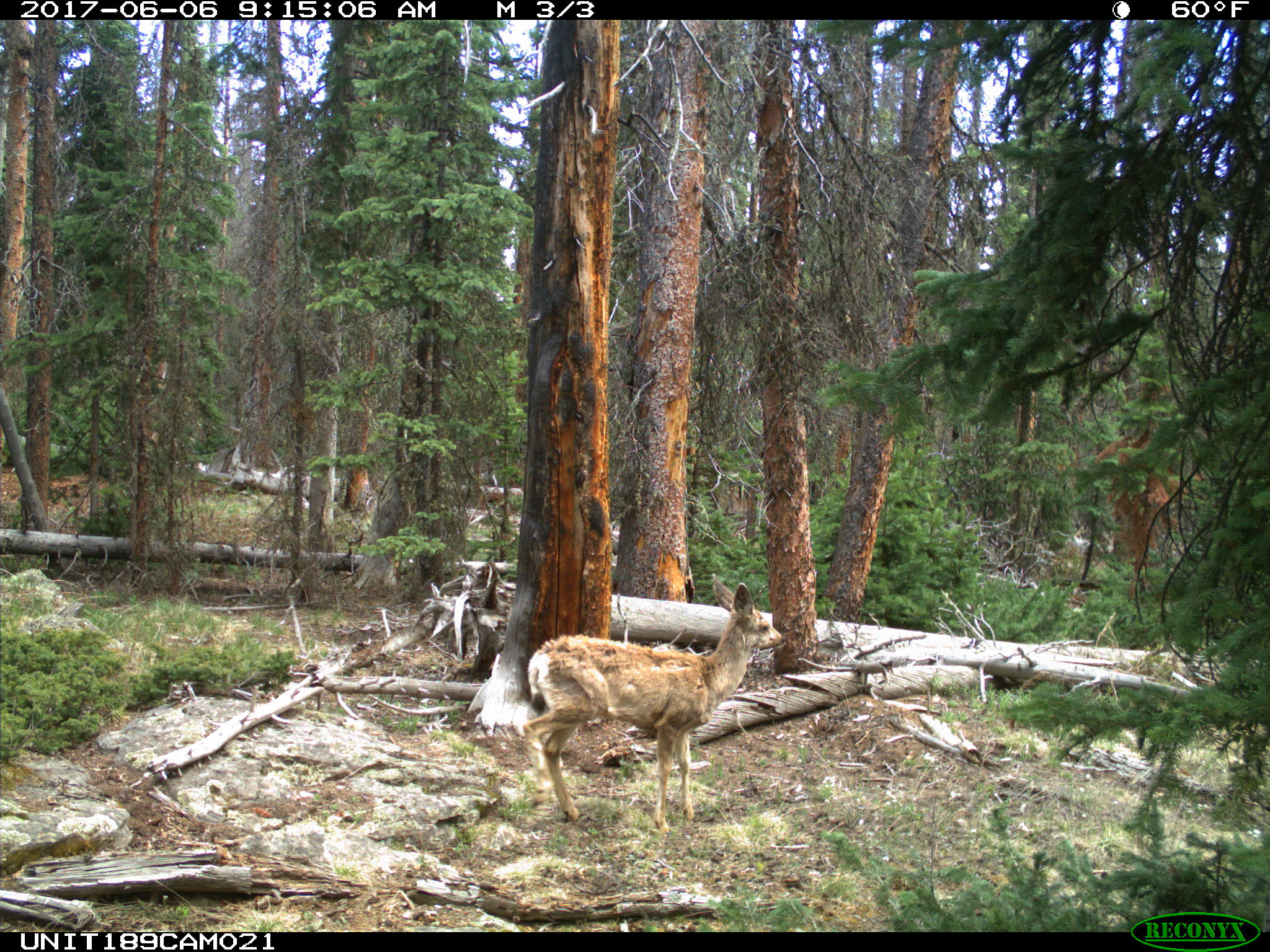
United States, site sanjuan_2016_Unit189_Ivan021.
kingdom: Animalia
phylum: Chordata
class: Mammalia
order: Artiodactyla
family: Cervidae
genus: Odocoileus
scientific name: Odocoileus hemionus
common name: mule deer